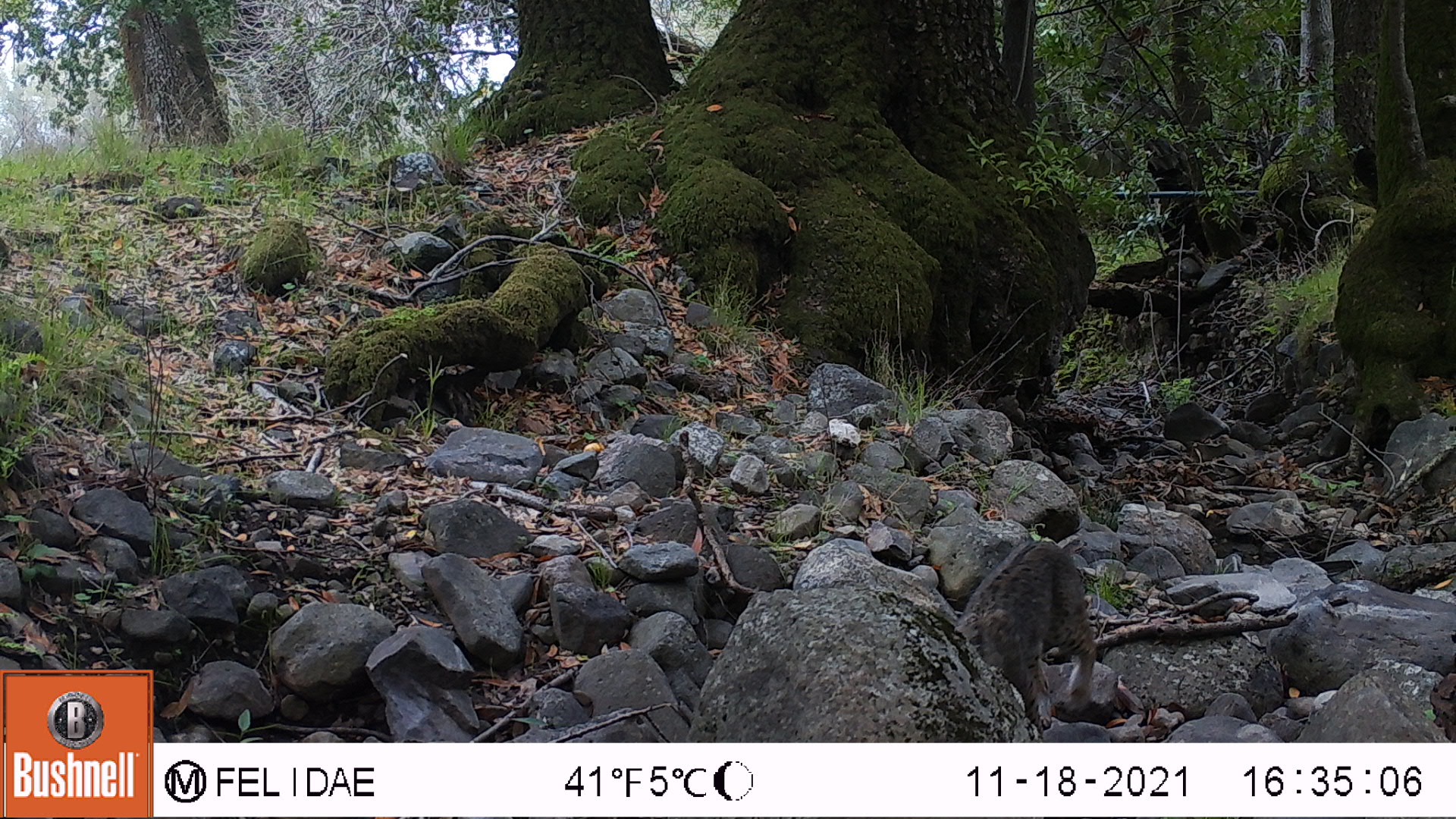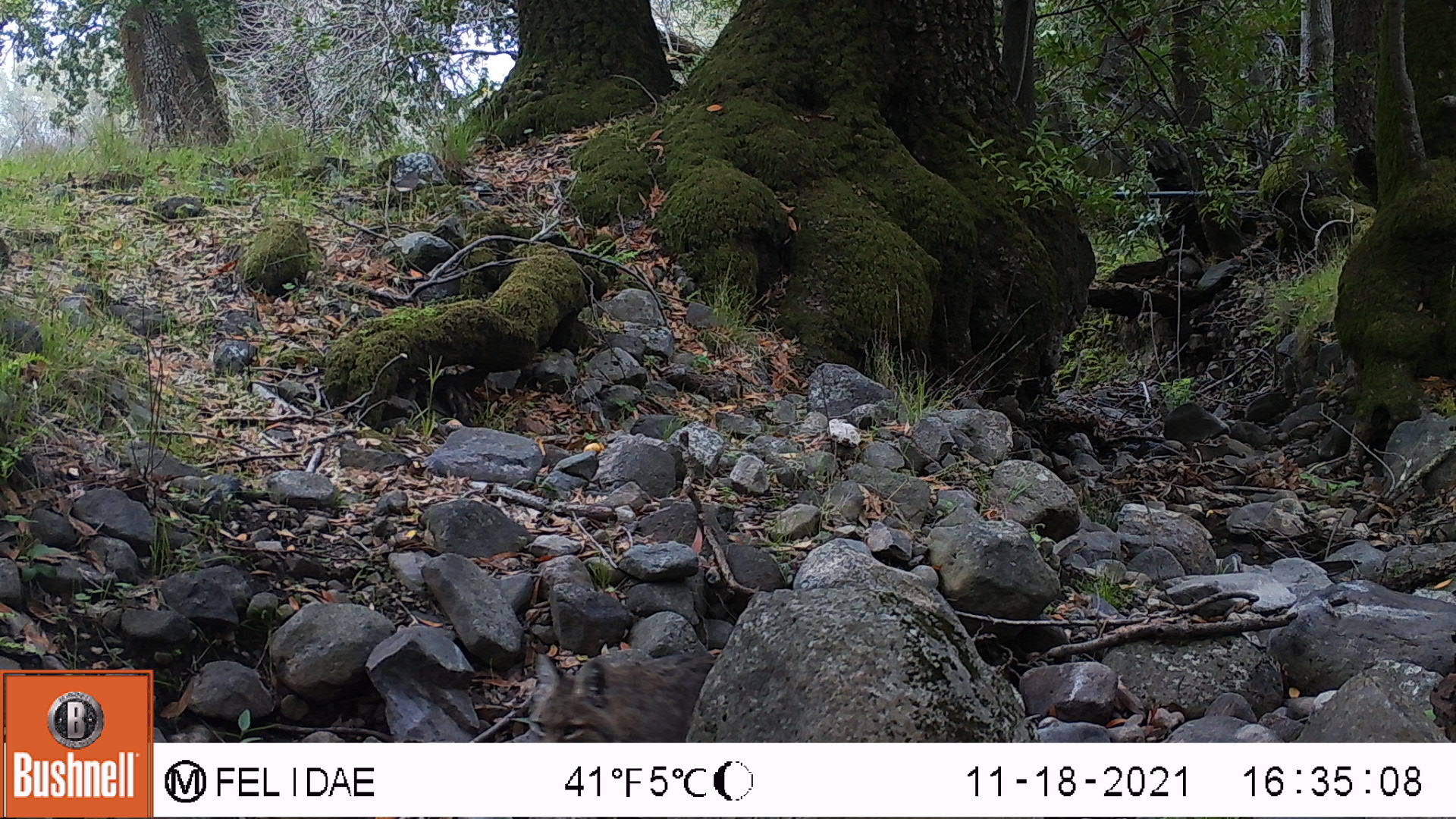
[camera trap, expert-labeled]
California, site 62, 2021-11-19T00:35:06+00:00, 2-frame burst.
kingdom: Animalia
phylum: Chordata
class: Mammalia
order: Carnivora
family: Felidae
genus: Lynx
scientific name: Lynx rufus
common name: bobcat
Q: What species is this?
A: Bobcat (Lynx rufus).